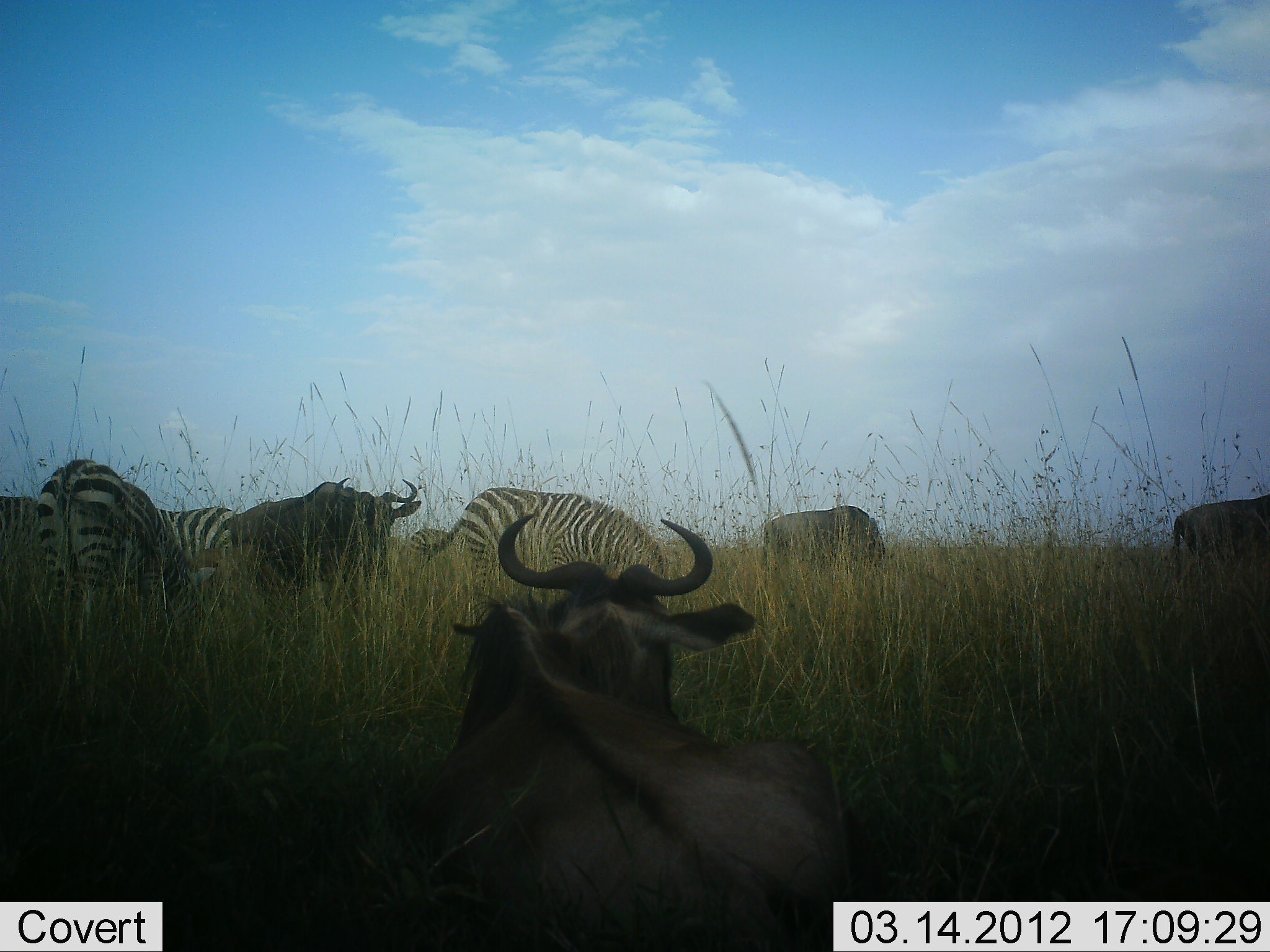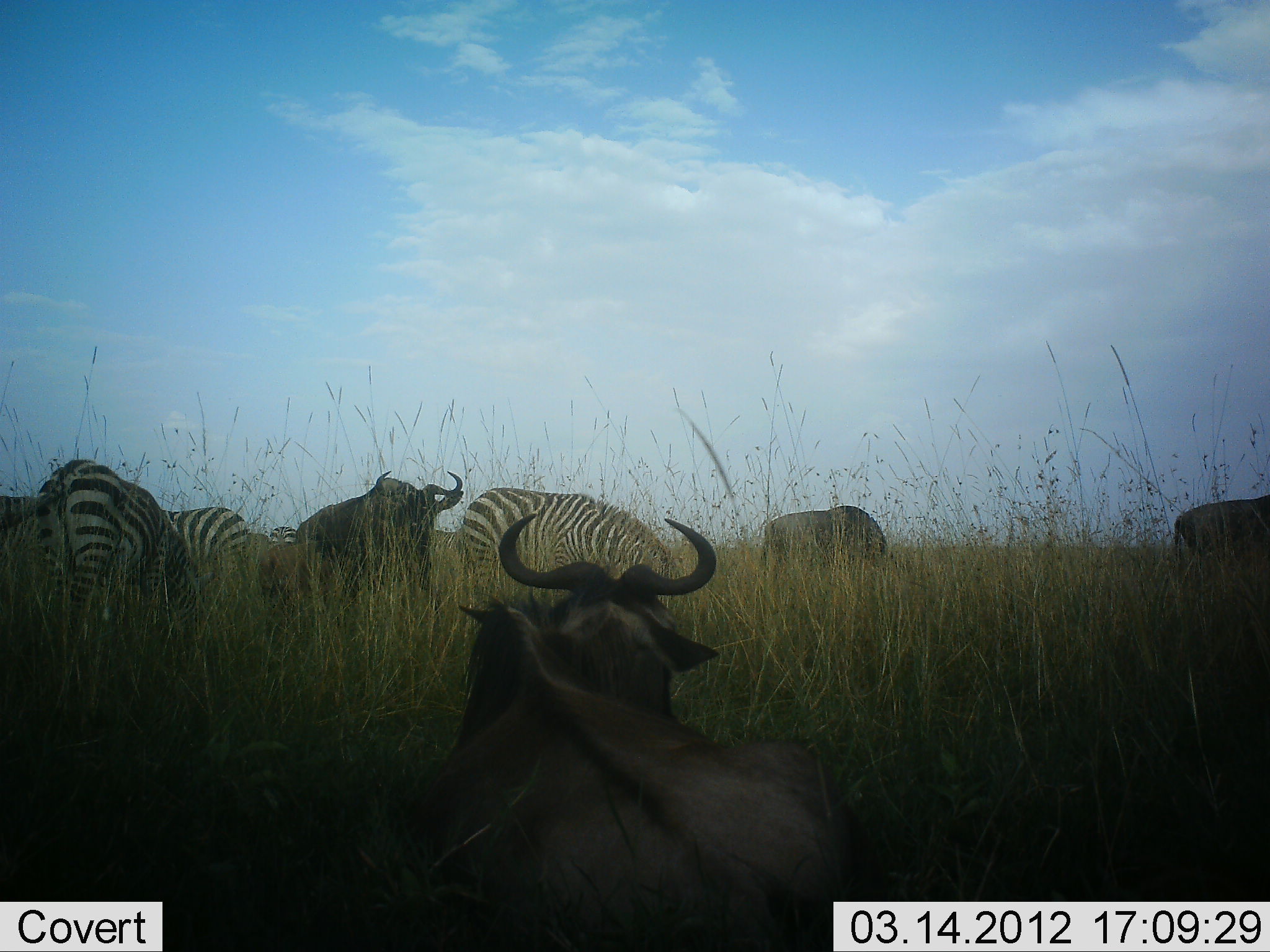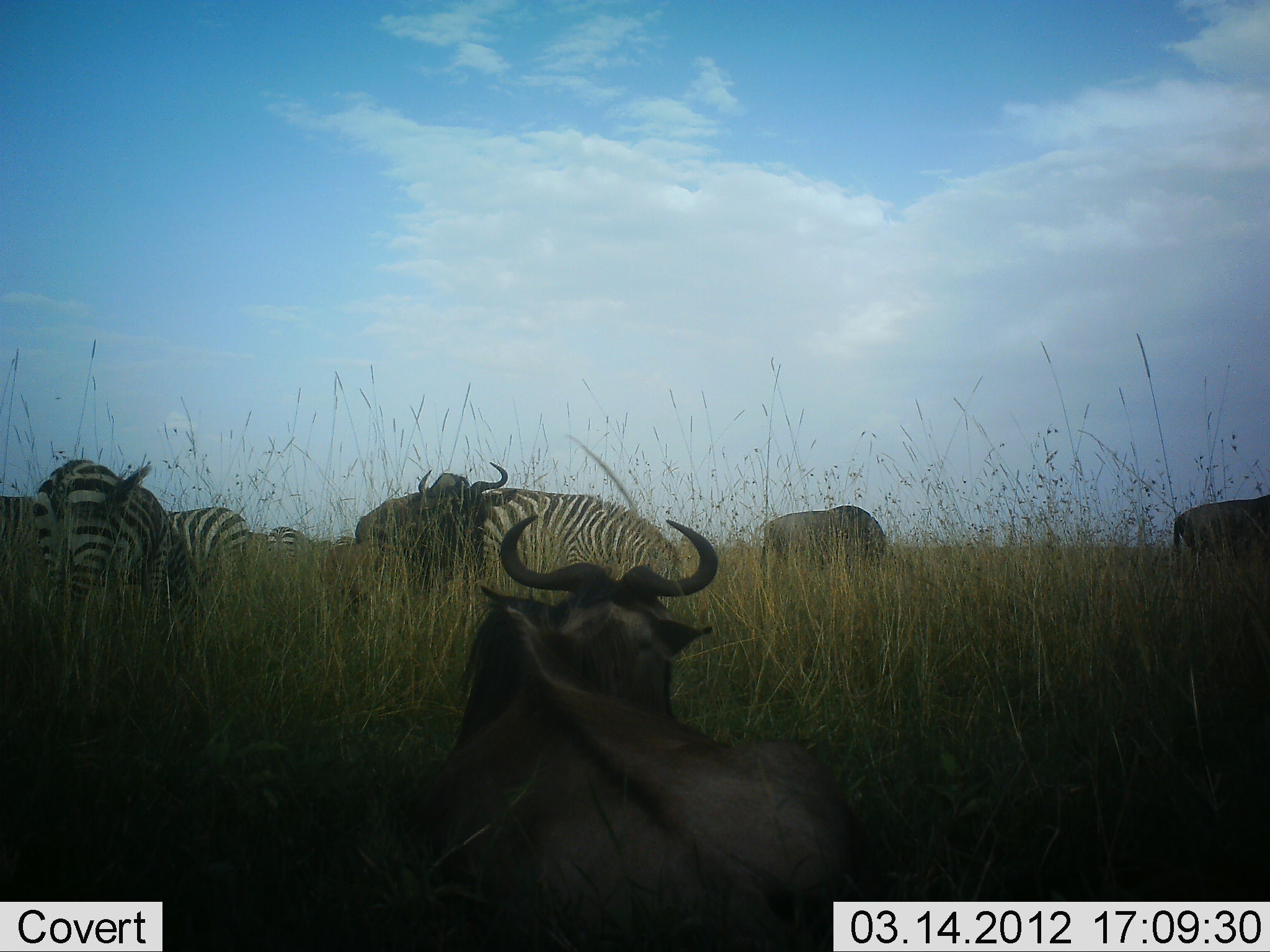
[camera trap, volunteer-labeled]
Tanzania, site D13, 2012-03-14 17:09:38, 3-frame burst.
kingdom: Animalia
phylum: Chordata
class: Mammalia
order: Artiodactyla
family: Bovidae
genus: Connochaetes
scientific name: Connochaetes taurinus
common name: blue wildebeest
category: wildebeest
Wildebeest (blue wildebeest) (Connochaetes taurinus), count 4. Behavior (volunteer vote fractions): standing 71%, resting 86%, moving 43%, interacting 0%. Young present (vote fraction): 7%. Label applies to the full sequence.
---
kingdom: Animalia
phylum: Chordata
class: Mammalia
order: Perissodactyla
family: Equidae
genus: Equus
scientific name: Equus quagga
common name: plains zebra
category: zebra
Zebra (plains zebra) (Equus quagga), count 3. Behavior (volunteer vote fractions): standing 69%, resting 0%, moving 0%, interacting 6%. Young present (vote fraction): 0%. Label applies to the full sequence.